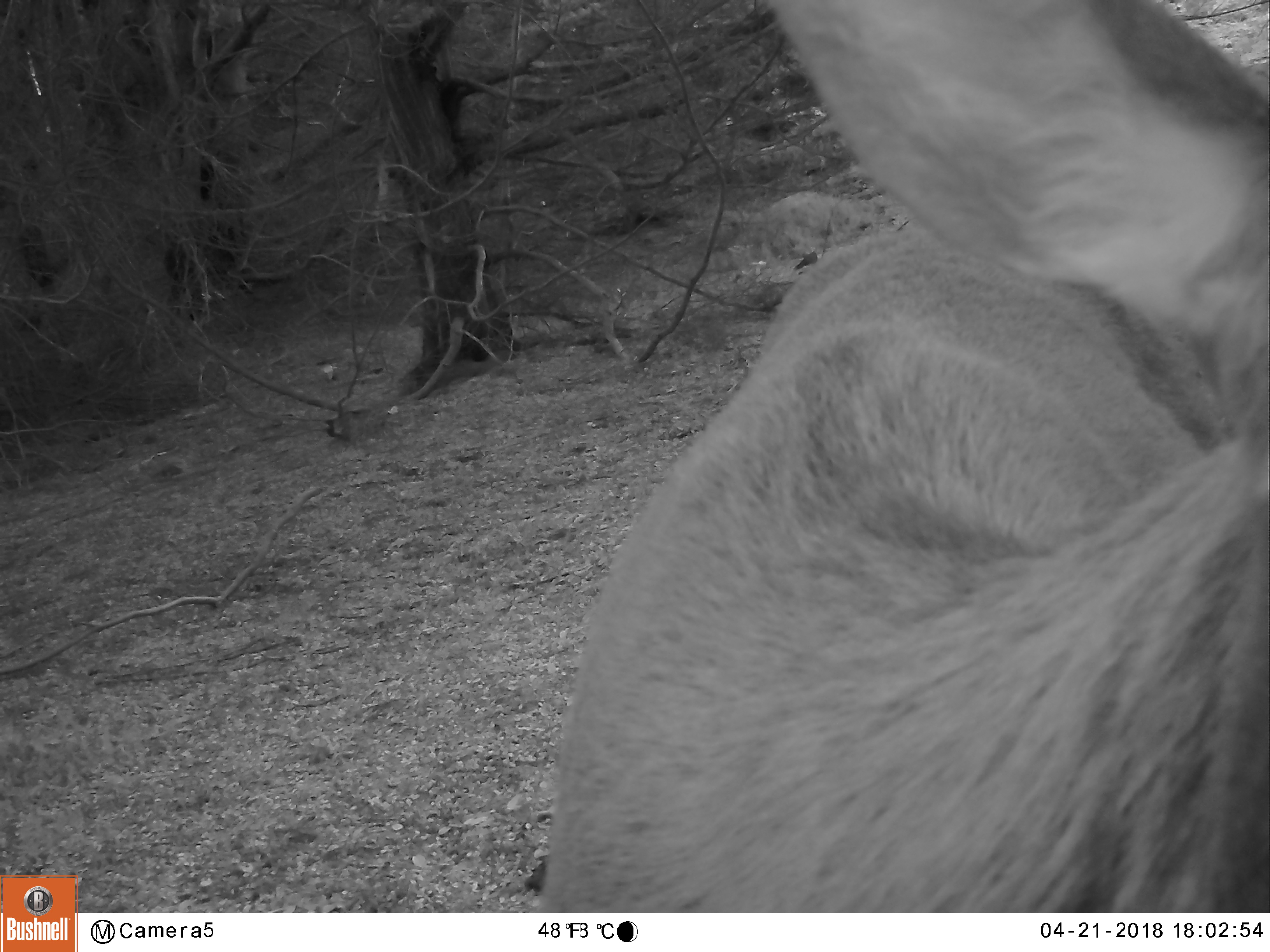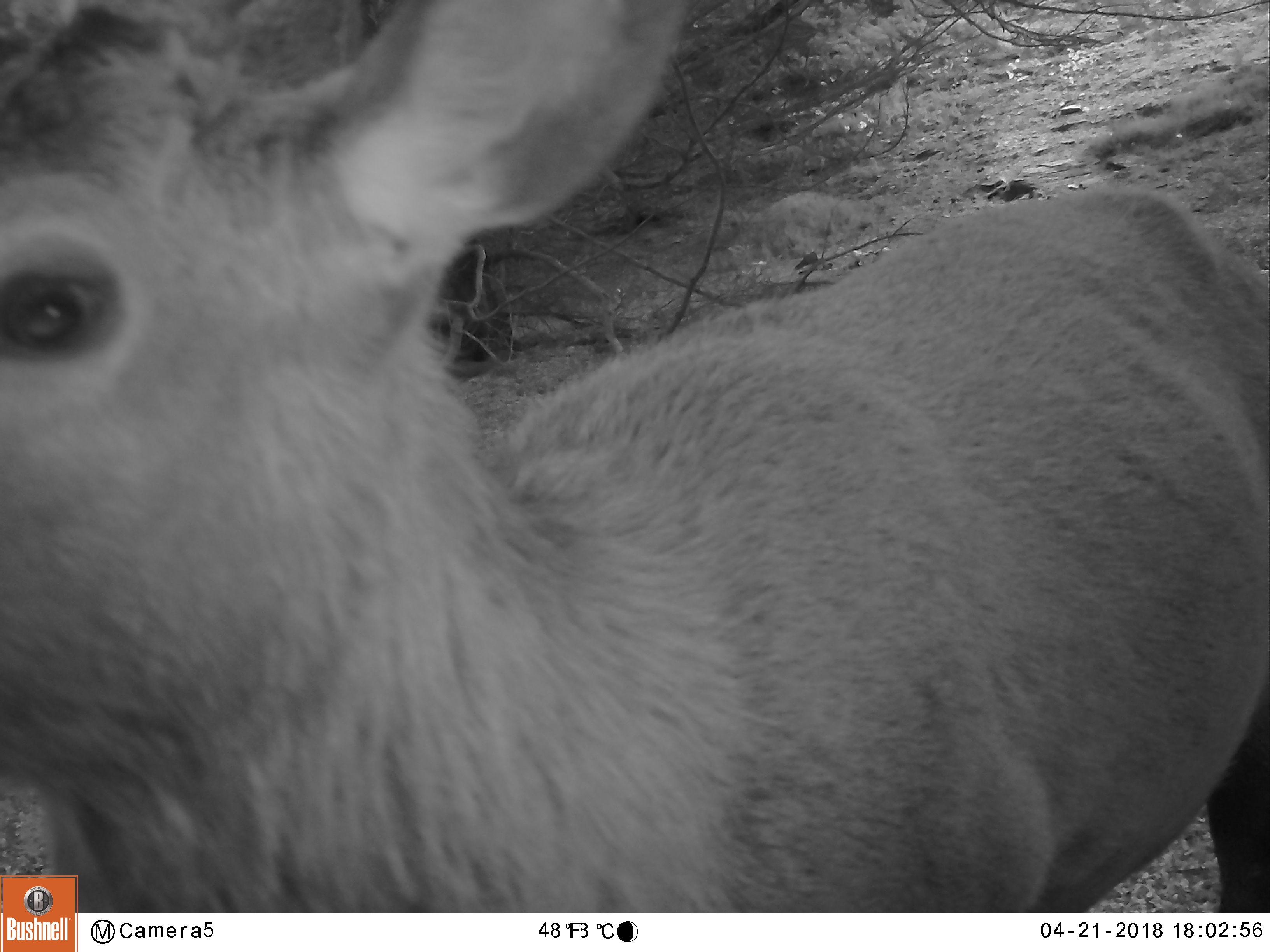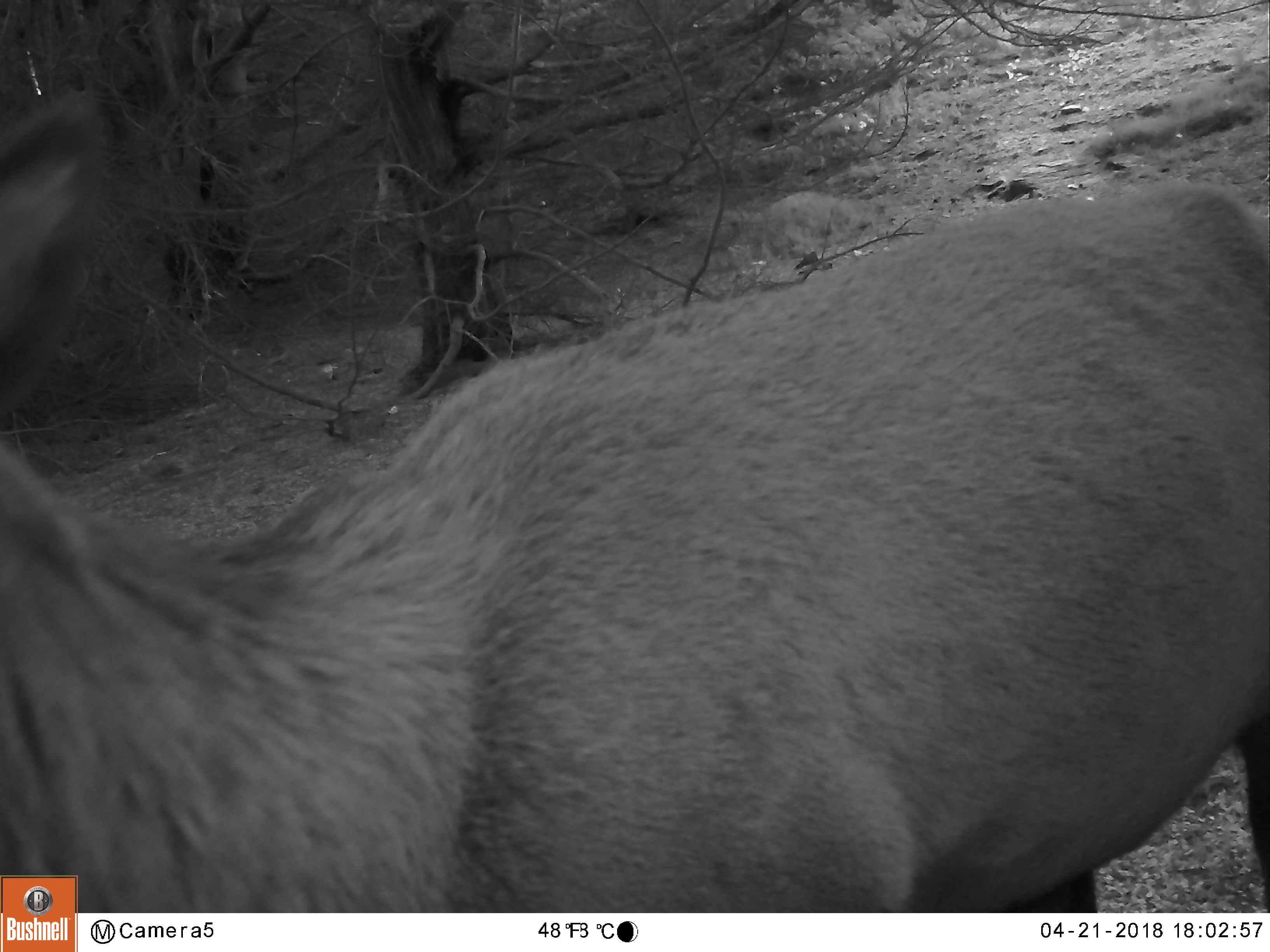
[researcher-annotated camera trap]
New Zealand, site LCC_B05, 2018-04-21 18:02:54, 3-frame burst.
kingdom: Animalia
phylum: Chordata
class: Mammalia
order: Artiodactyla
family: Cervidae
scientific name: Cervidae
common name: deer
Deer (Cervidae).